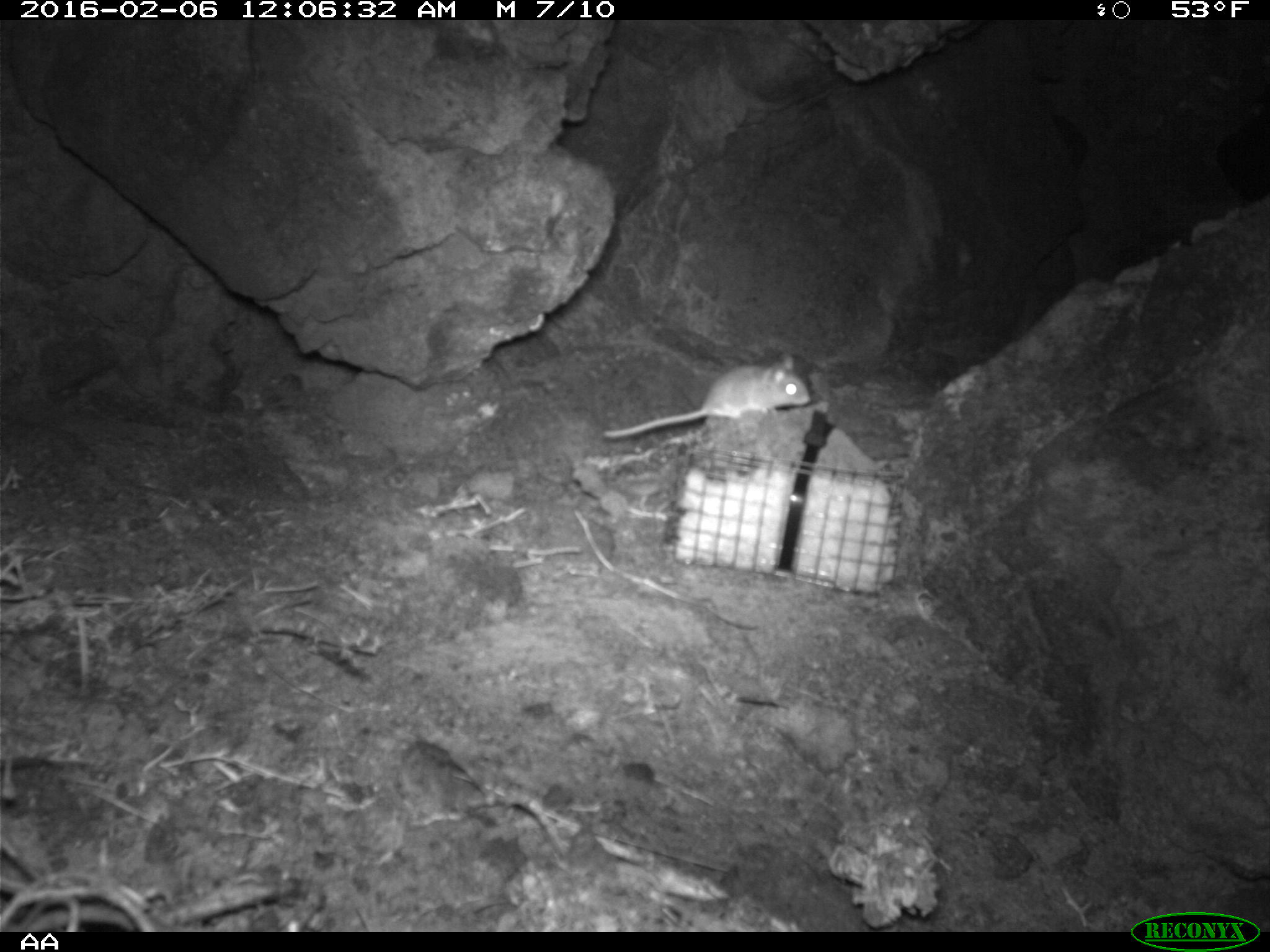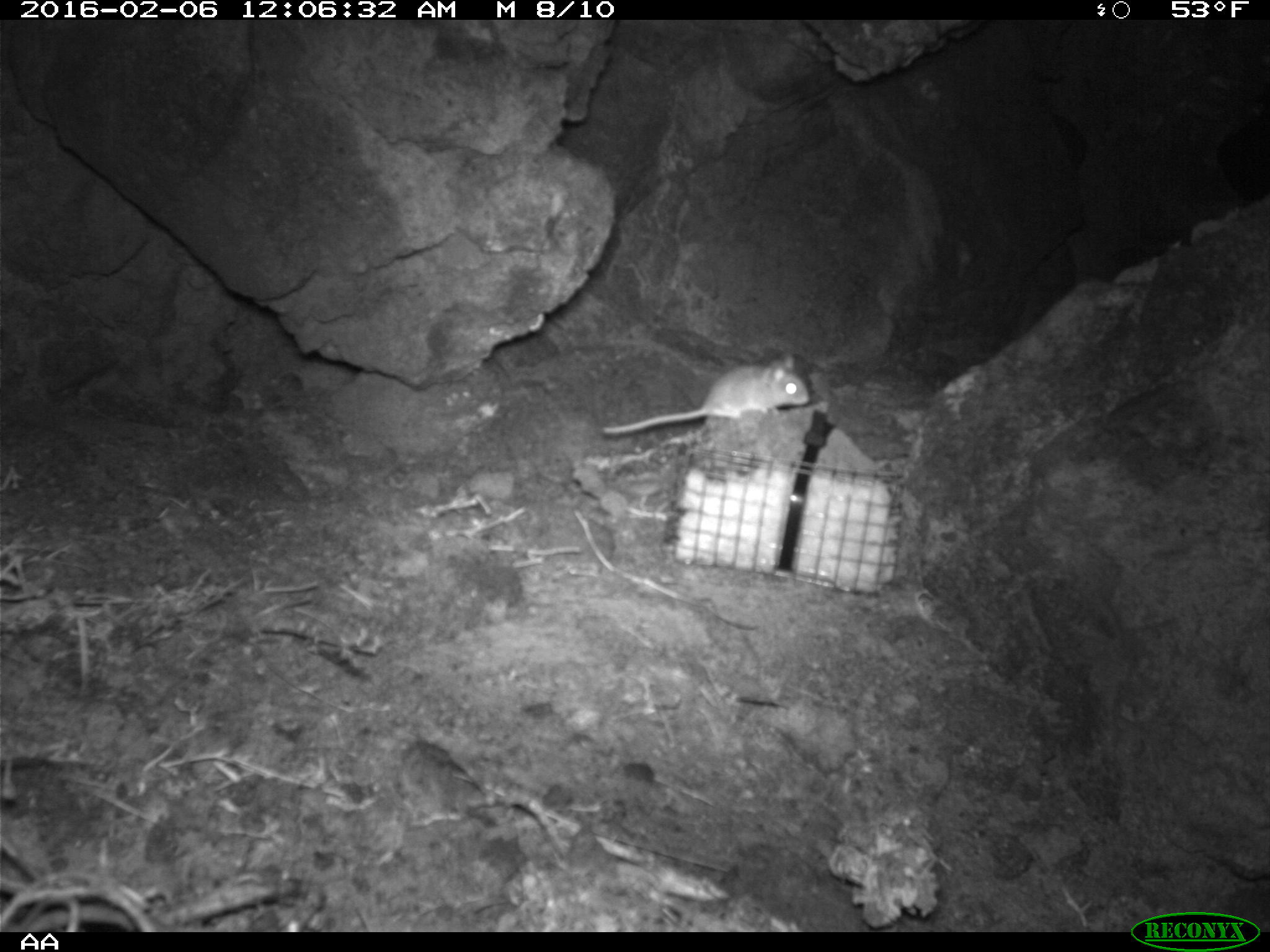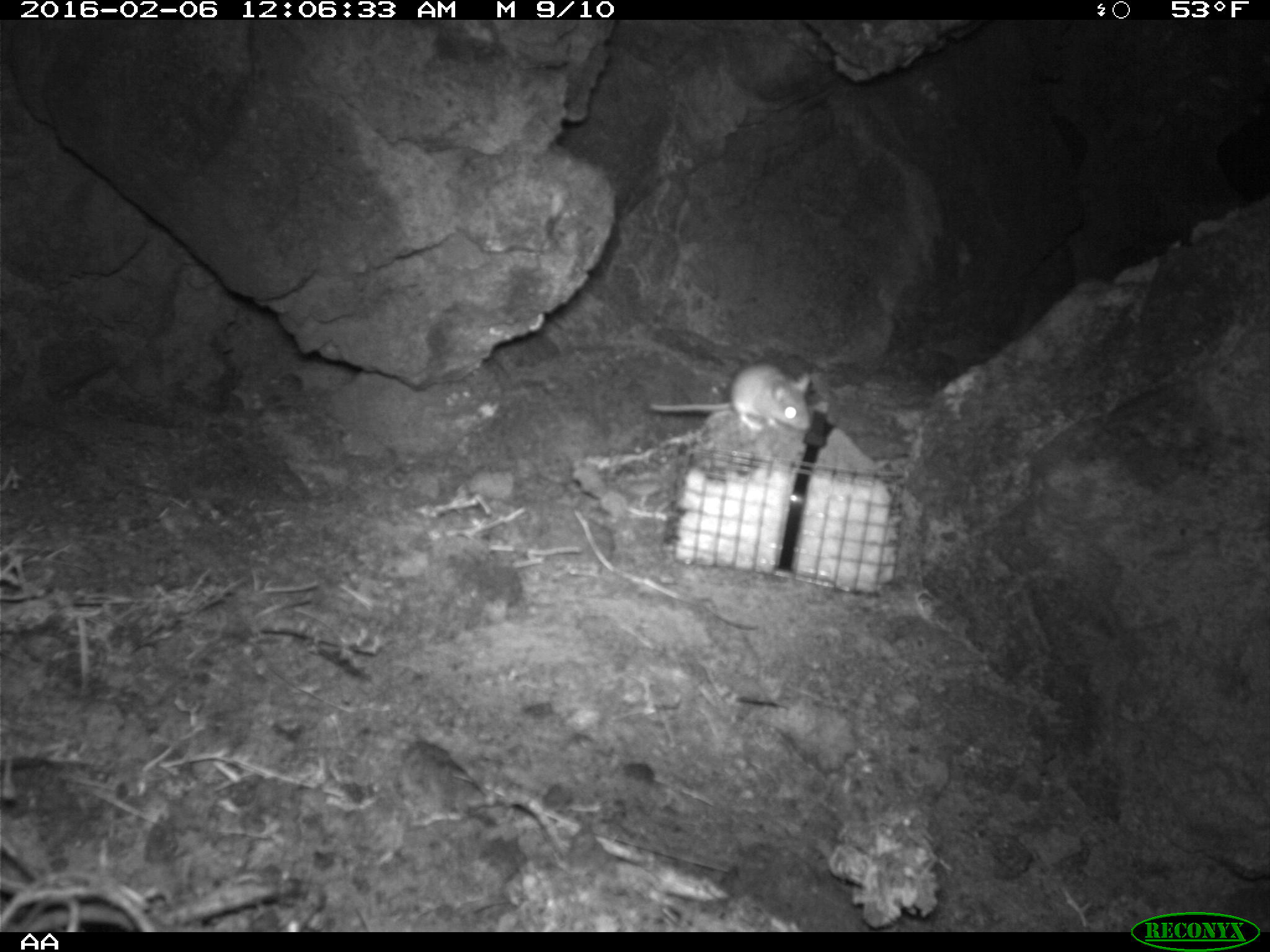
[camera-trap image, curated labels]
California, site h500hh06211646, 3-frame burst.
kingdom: Animalia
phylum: Chordata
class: Mammalia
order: Rodentia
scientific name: Rodentia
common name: rodent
Rodent (Rodentia).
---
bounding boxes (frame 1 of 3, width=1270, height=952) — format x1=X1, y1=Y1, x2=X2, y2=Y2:
rodent: x1=601, y1=355, x2=810, y2=440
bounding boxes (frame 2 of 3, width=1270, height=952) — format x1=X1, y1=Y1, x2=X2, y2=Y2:
rodent: x1=601, y1=356, x2=809, y2=438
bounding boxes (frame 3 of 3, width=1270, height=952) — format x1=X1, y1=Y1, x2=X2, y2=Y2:
rodent: x1=649, y1=359, x2=812, y2=433